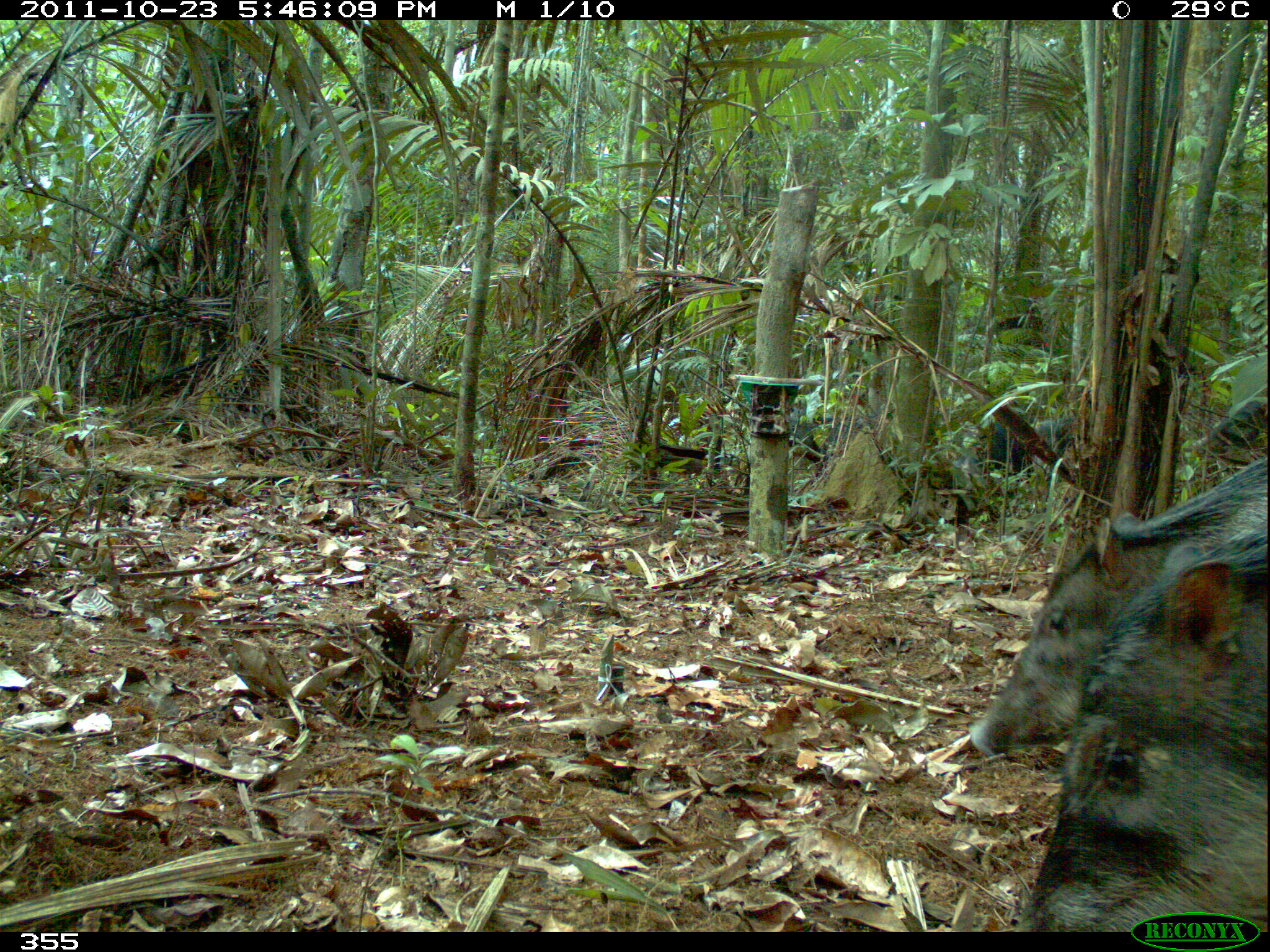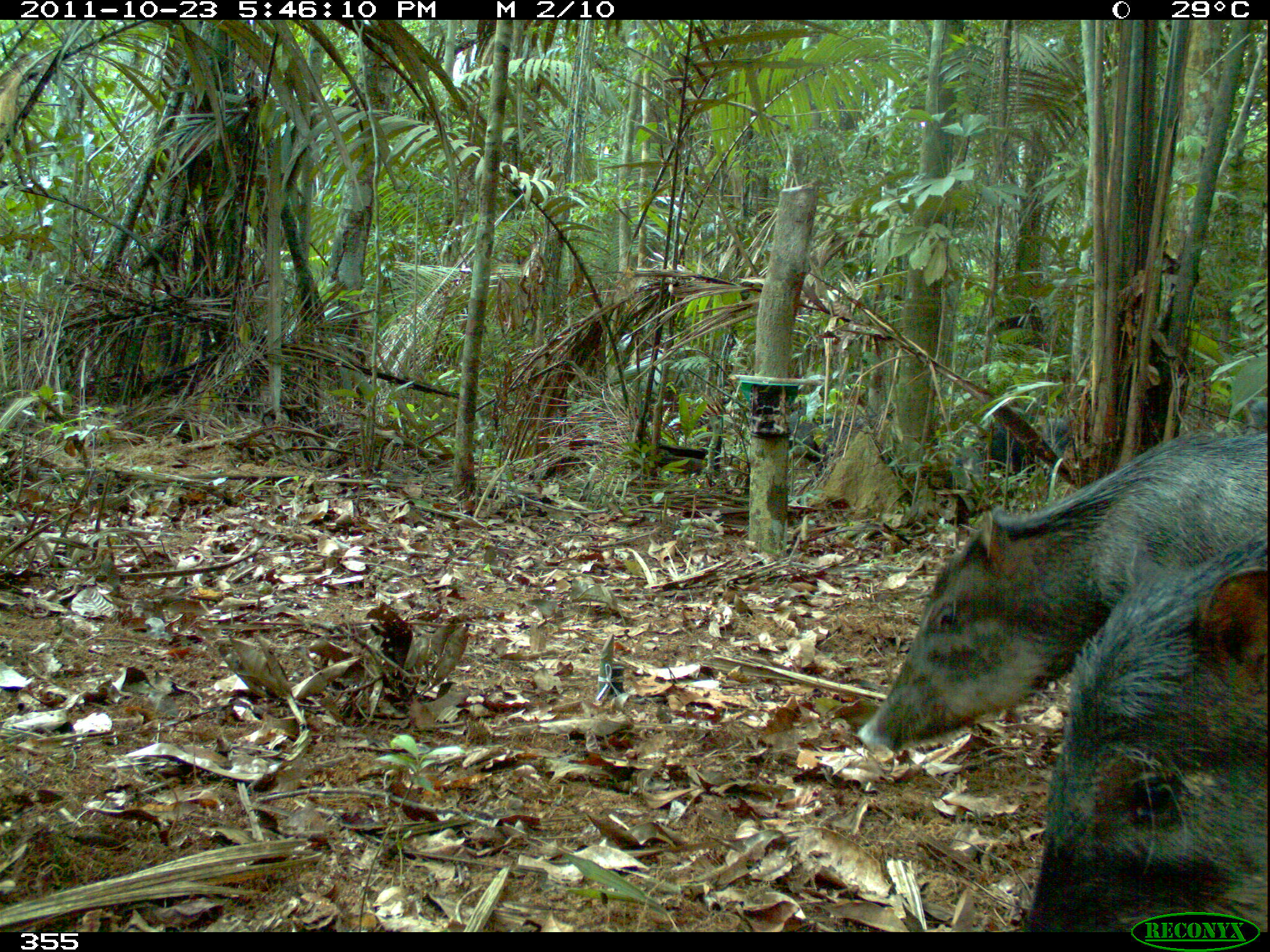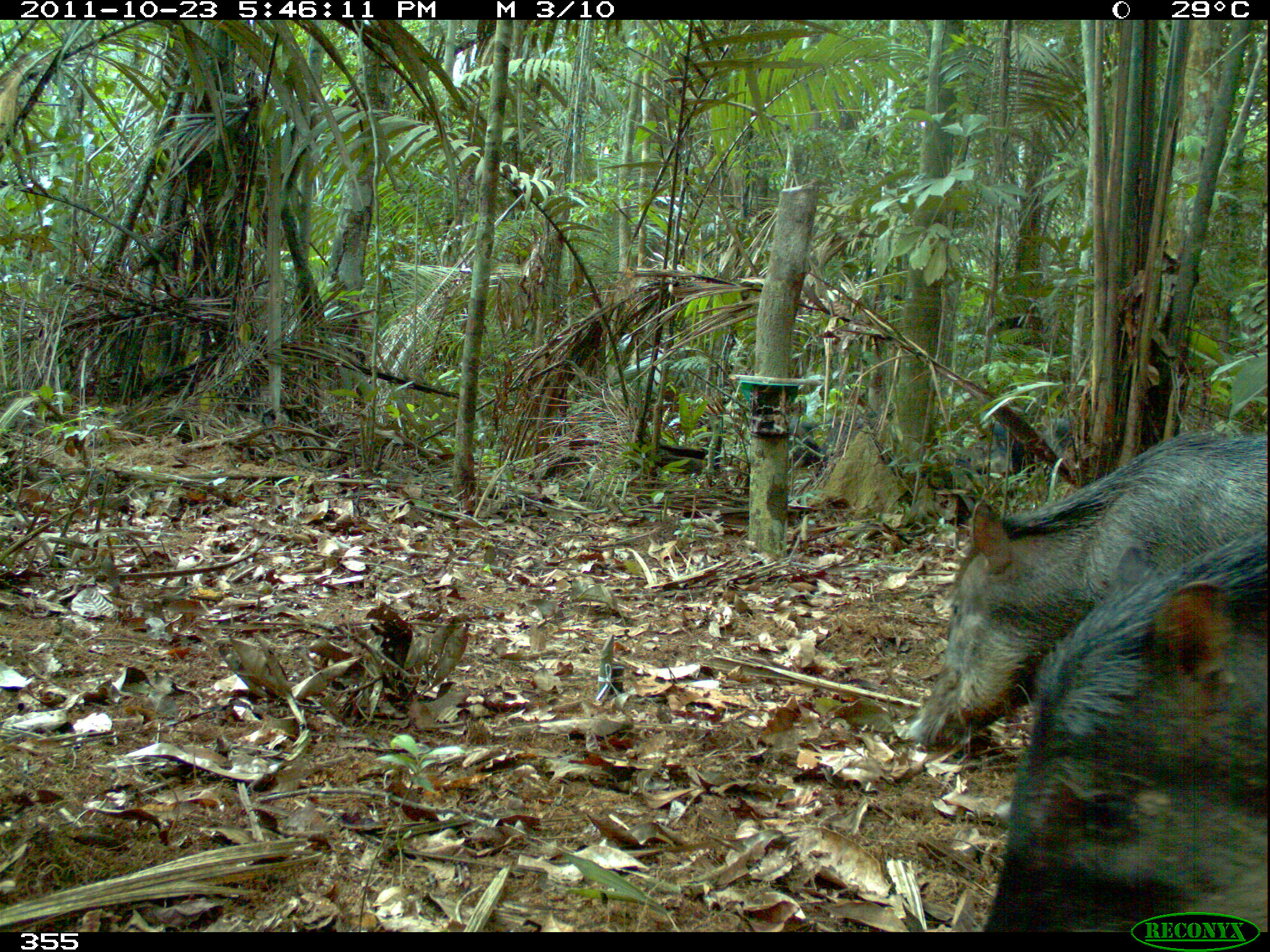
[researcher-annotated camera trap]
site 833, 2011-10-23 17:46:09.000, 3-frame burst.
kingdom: Animalia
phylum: Chordata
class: Mammalia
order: Artiodactyla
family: Tayassuidae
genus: Tayassu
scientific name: Tayassu pecari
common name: white-lipped peccary